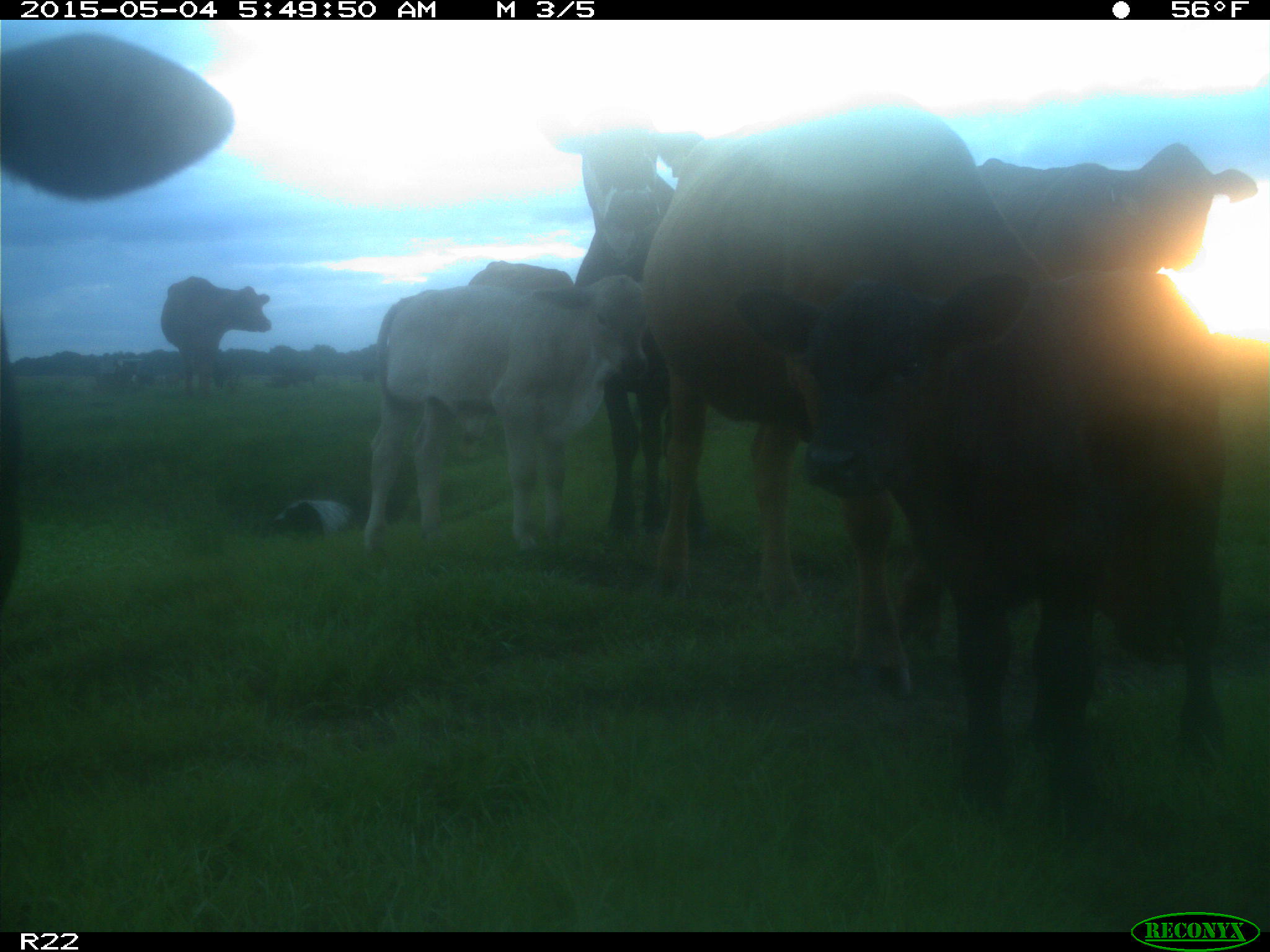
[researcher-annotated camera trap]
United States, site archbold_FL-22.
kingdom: Animalia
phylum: Chordata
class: Mammalia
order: Artiodactyla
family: Bovidae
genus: Bos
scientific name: Bos taurus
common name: domestic cow